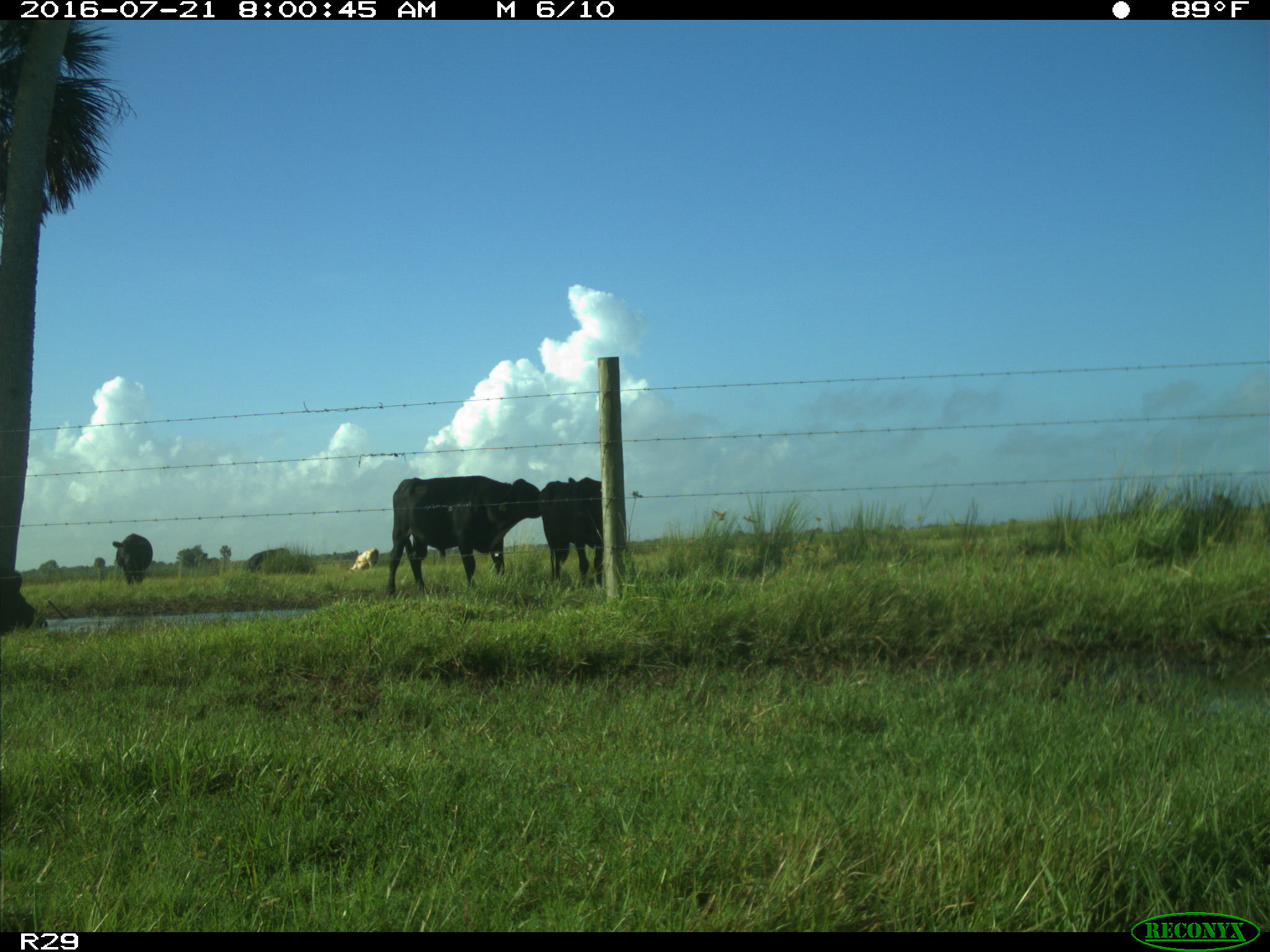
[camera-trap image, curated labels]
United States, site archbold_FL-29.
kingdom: Animalia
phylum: Chordata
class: Mammalia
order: Artiodactyla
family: Bovidae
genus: Bos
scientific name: Bos taurus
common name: domestic cow